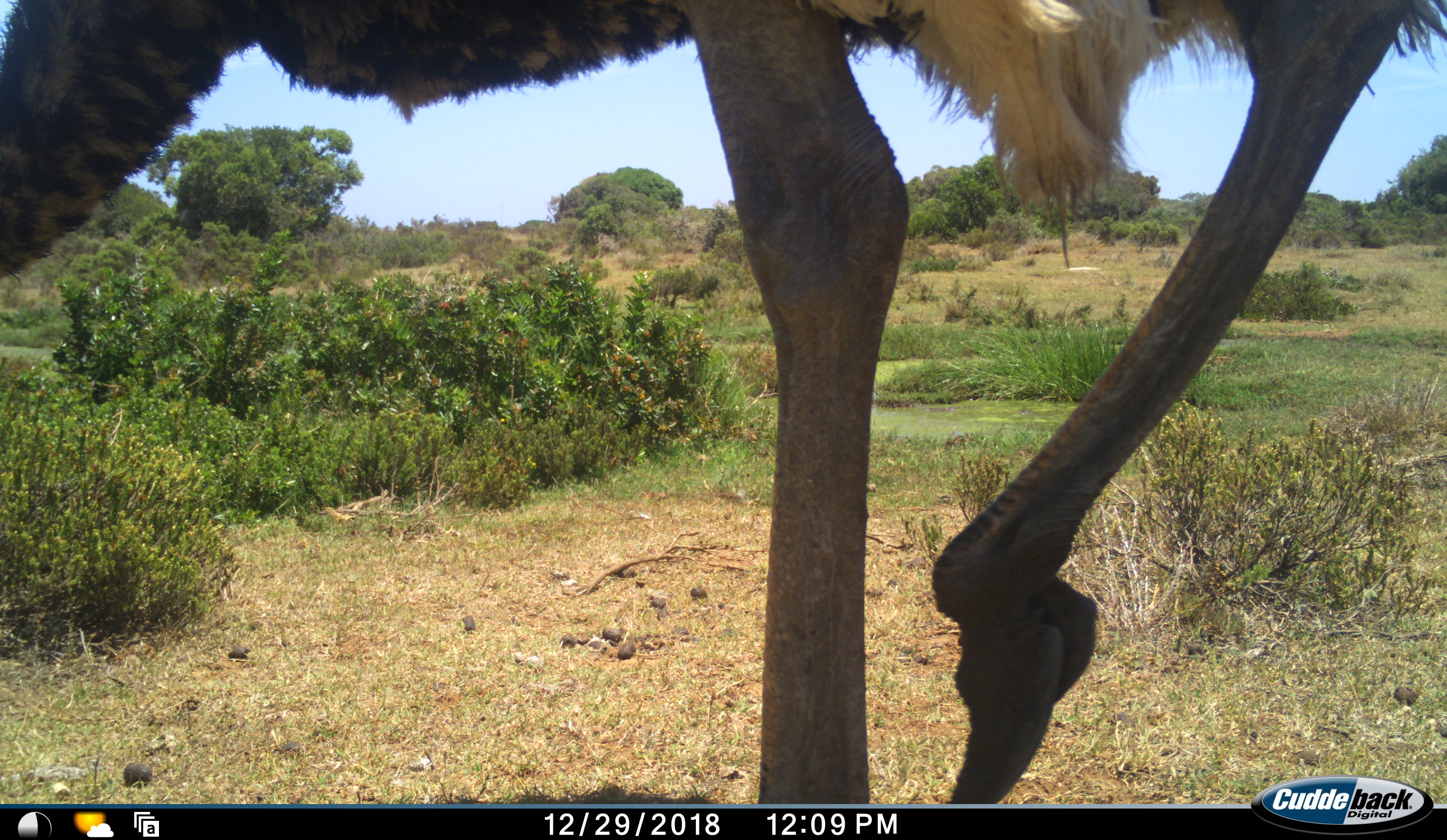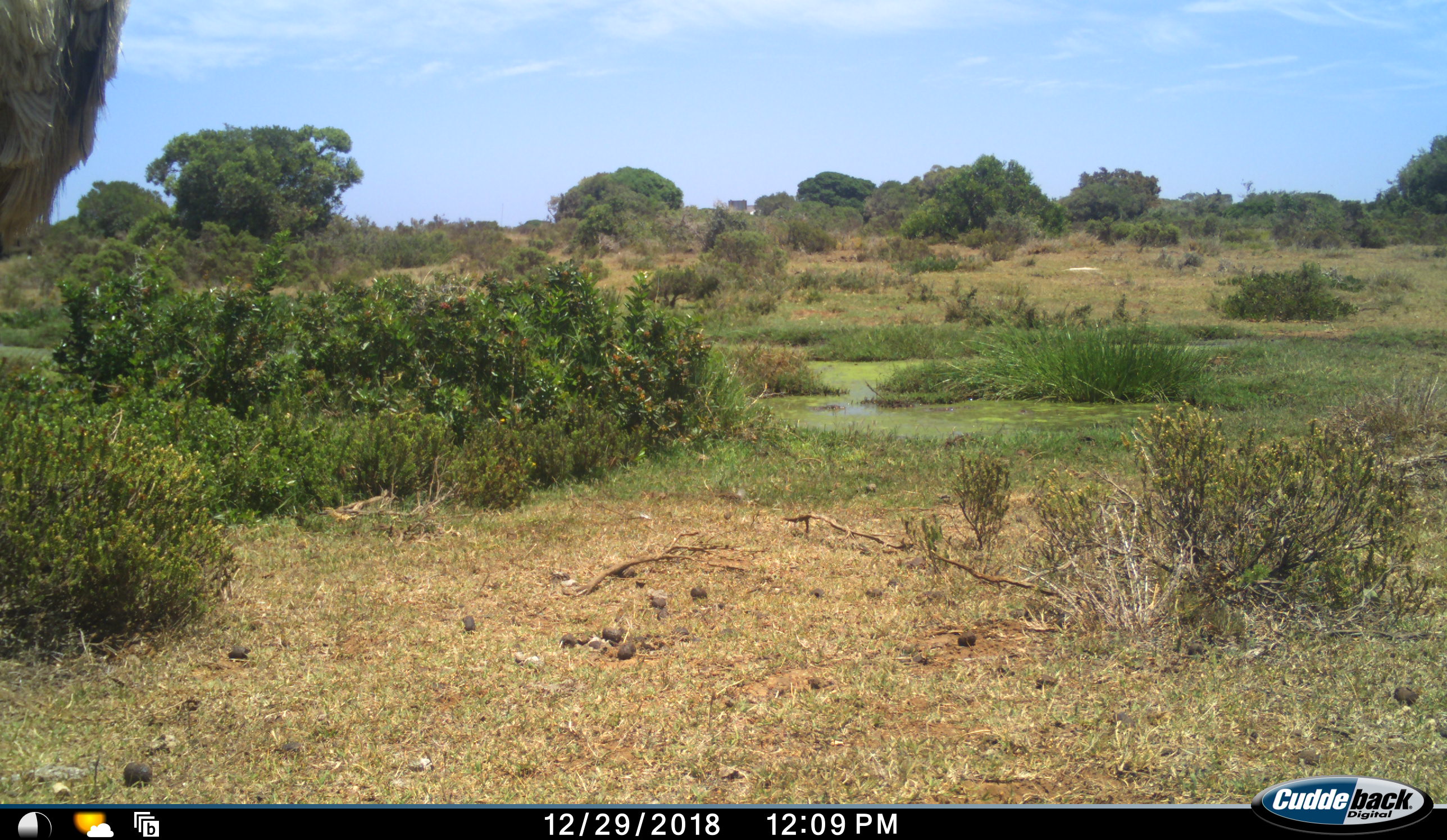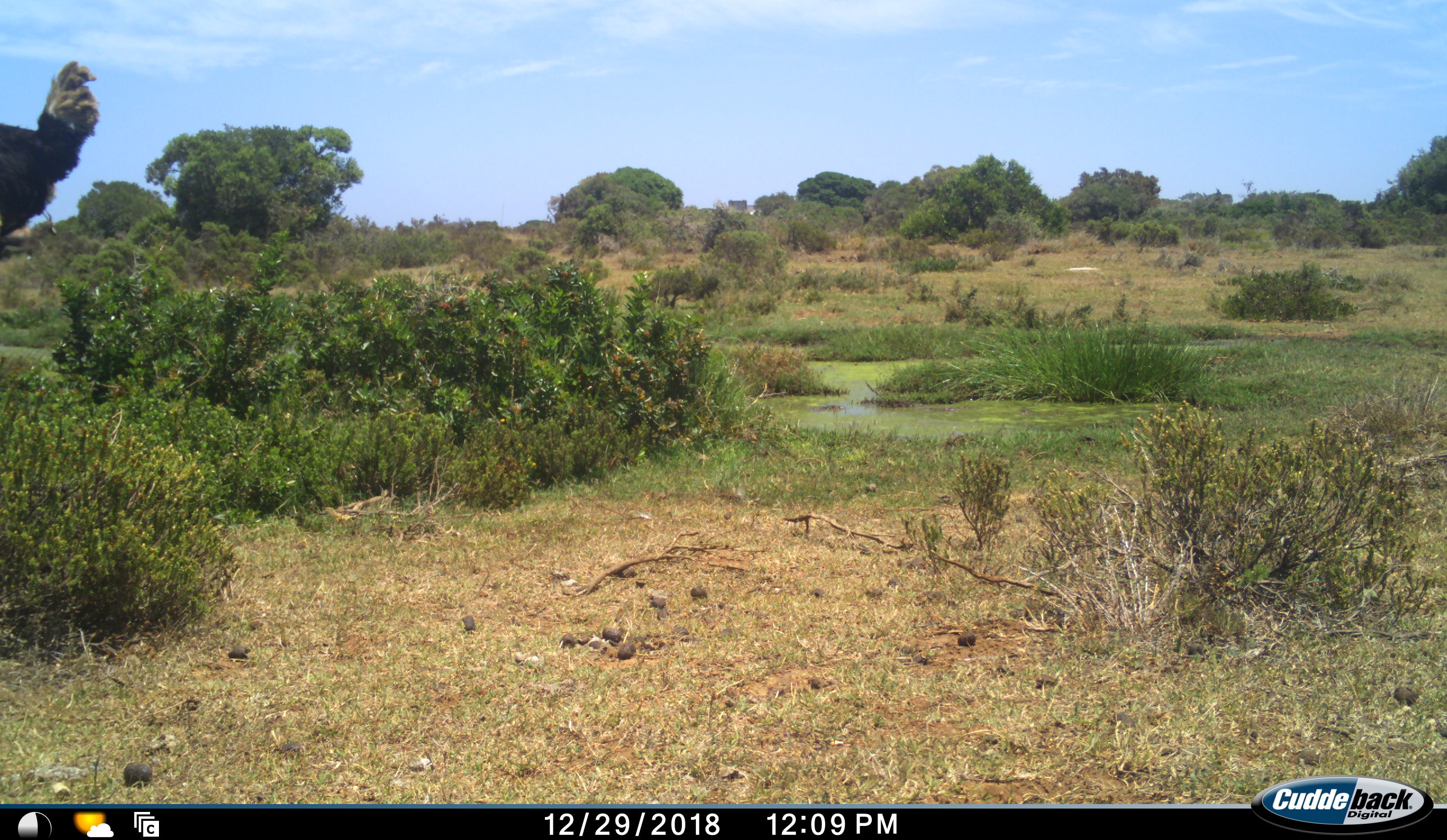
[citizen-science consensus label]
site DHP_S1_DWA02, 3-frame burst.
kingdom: Animalia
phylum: Chordata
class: Aves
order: Struthioniformes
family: Struthionidae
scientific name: Struthionidae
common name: ostrich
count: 1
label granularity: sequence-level